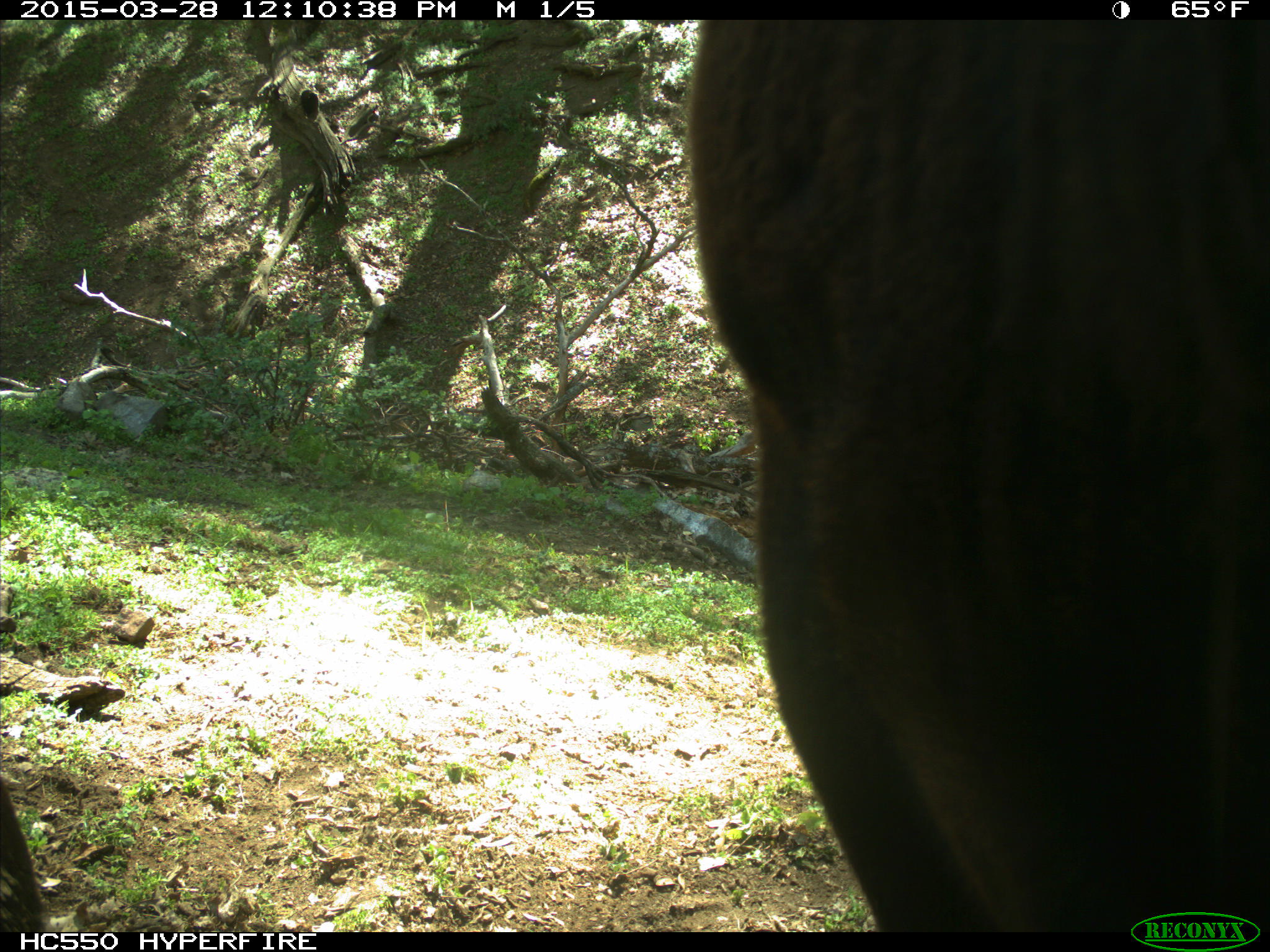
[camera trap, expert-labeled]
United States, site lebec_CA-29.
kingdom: Animalia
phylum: Chordata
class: Mammalia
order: Artiodactyla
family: Bovidae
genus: Bos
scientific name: Bos taurus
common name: domestic cow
Bos taurus (domestic cow).